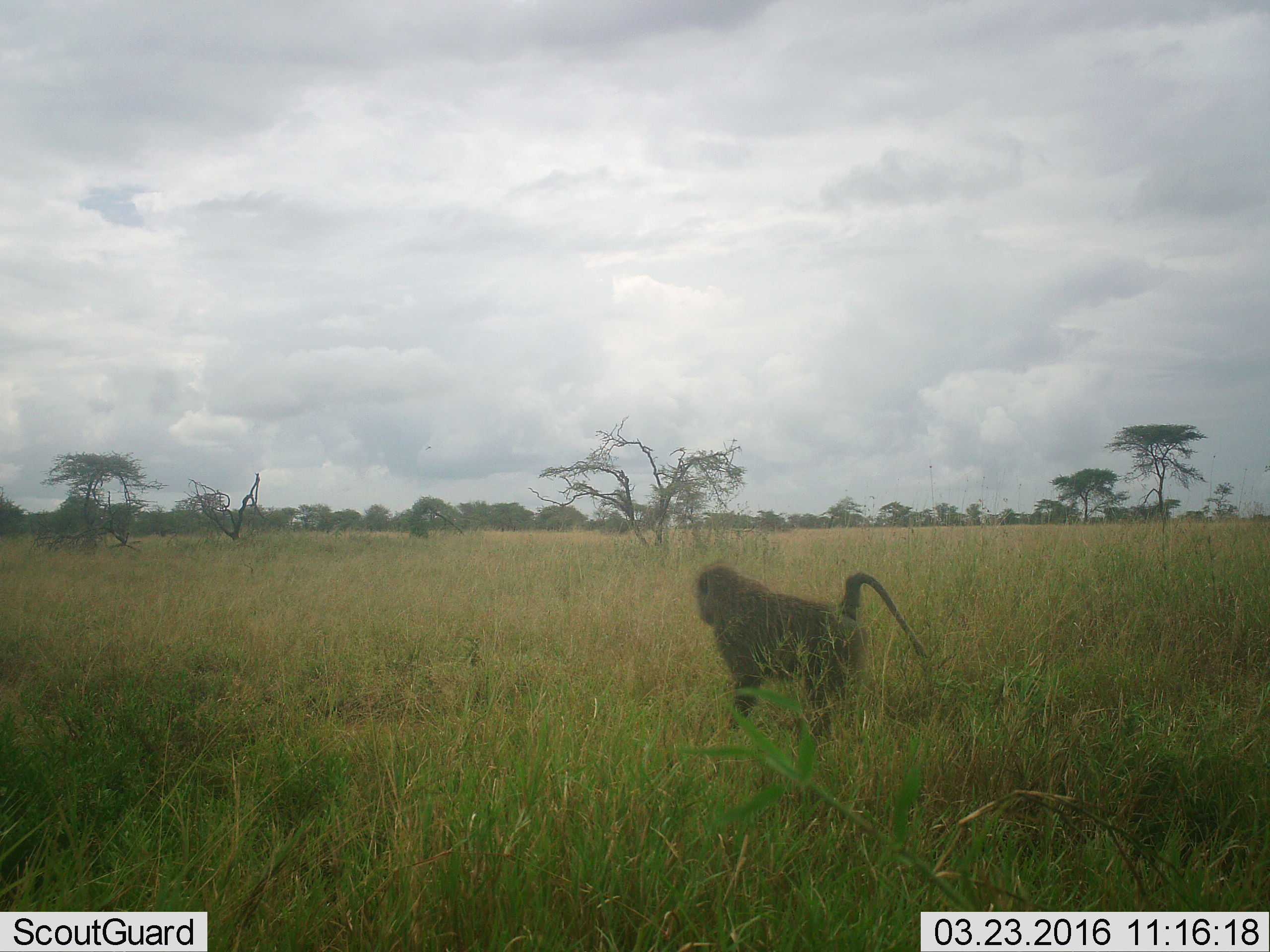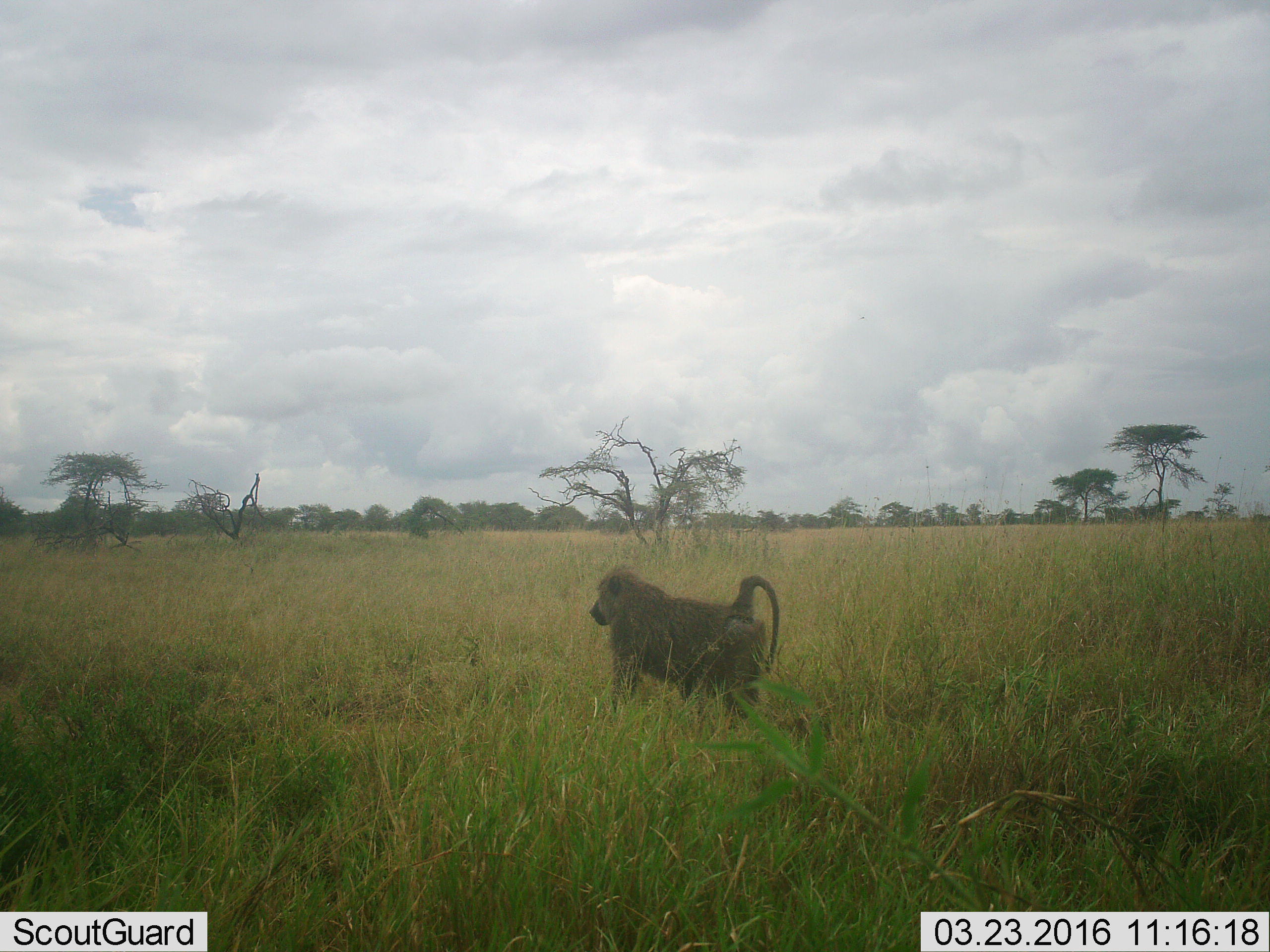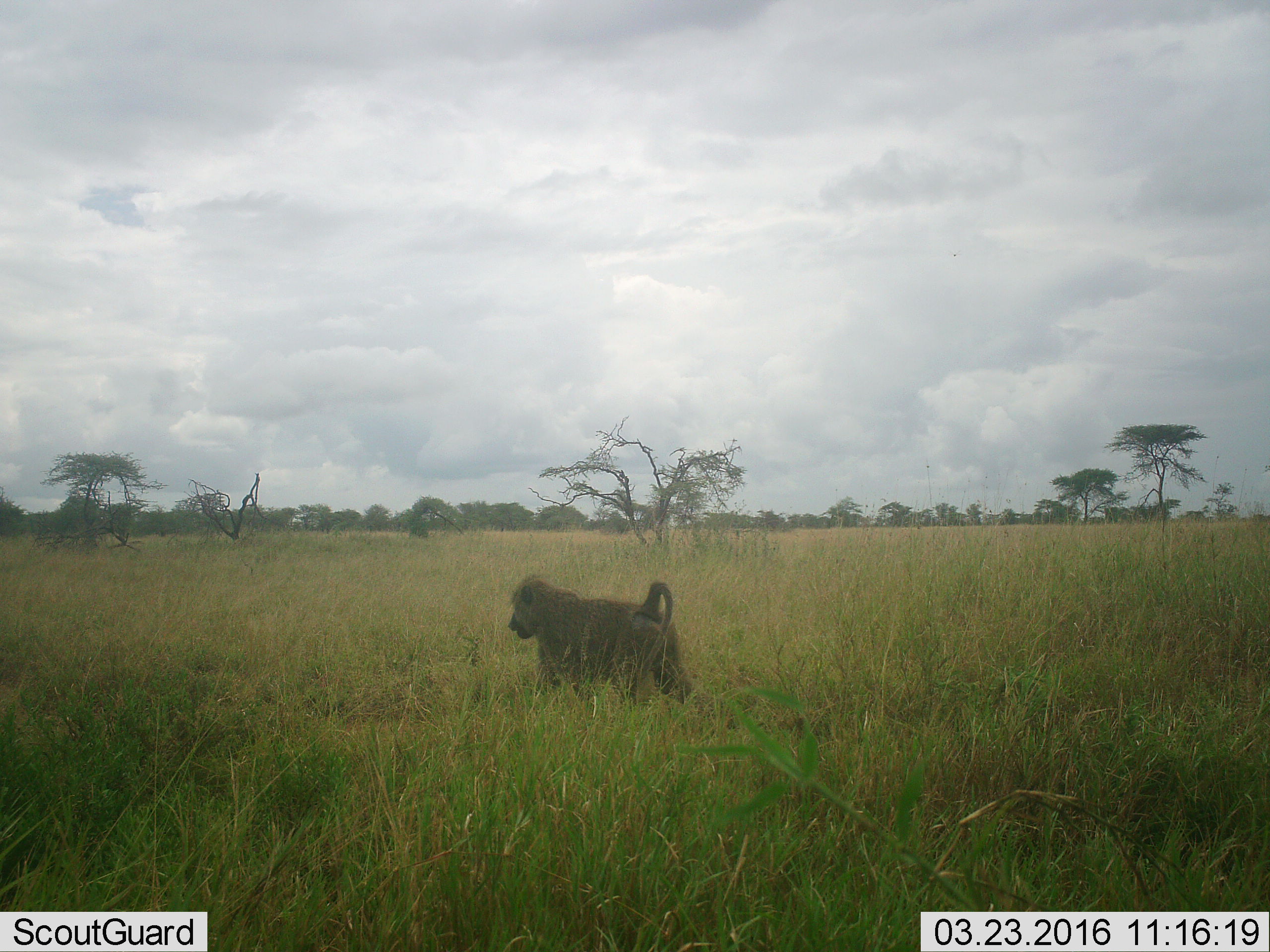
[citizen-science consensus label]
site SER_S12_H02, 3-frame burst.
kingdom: Animalia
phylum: Chordata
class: Mammalia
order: Primates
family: Cercopithecidae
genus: Papio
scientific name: Papio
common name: baboon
Baboon (Papio), count 1. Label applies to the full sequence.